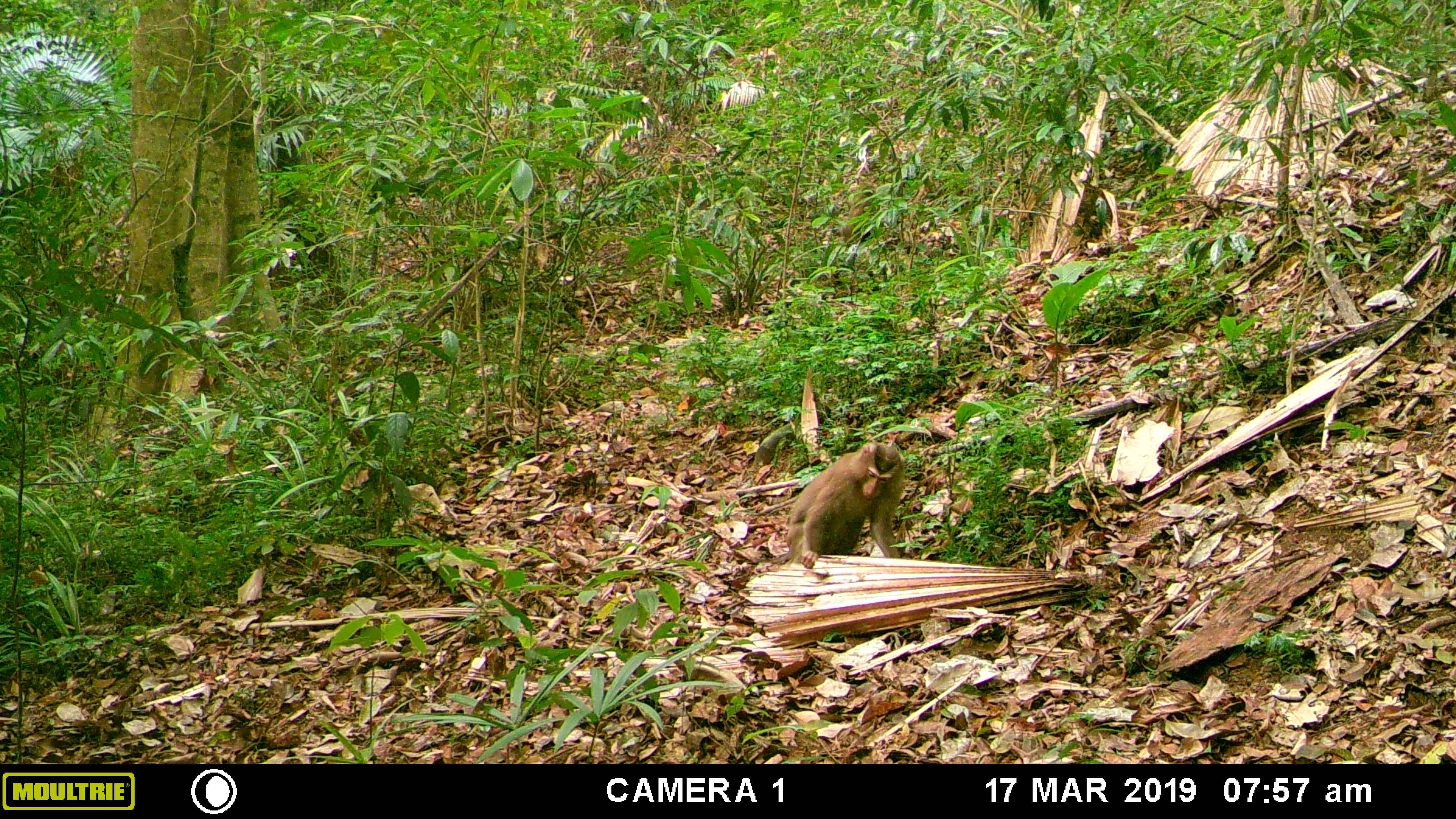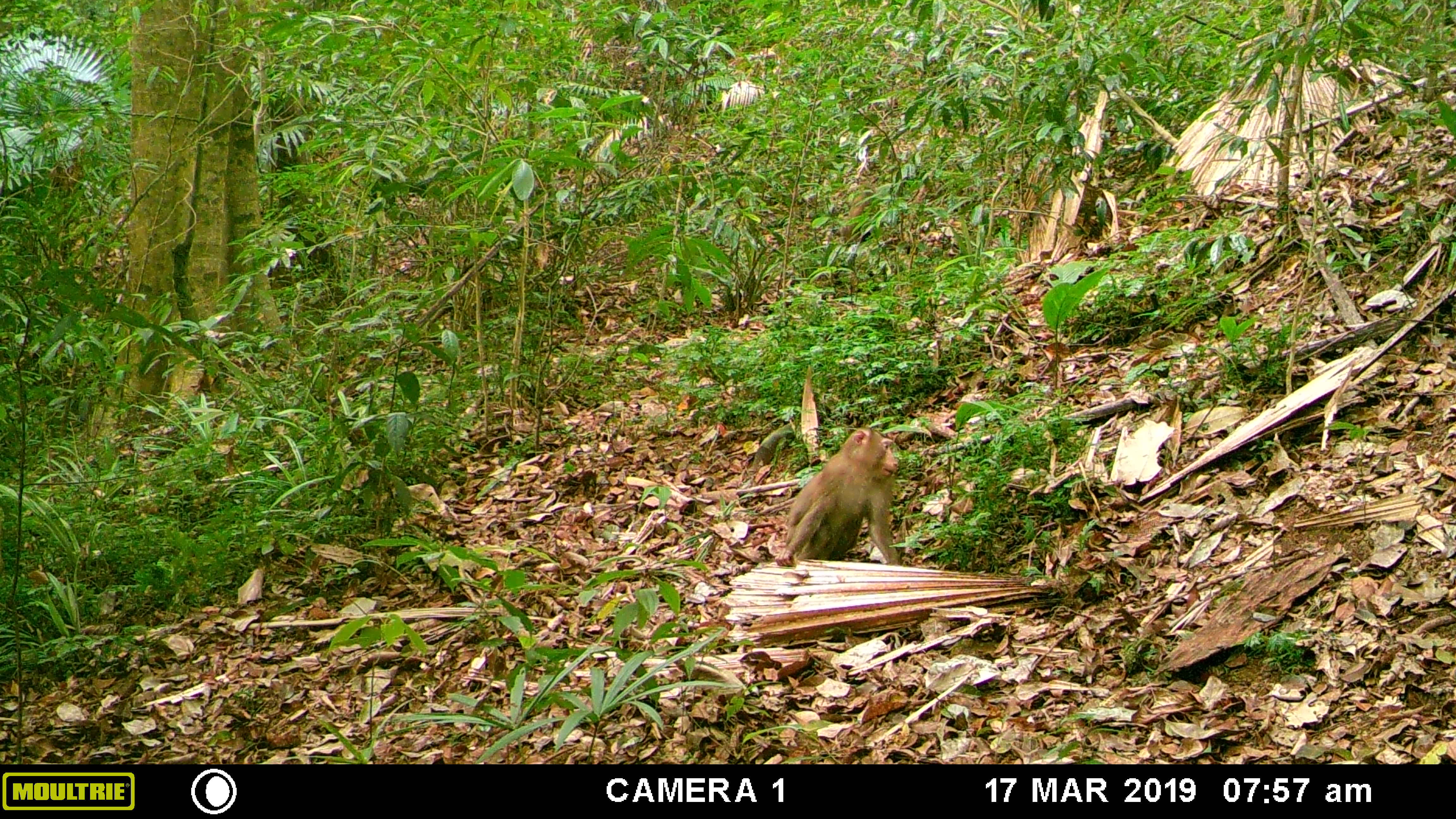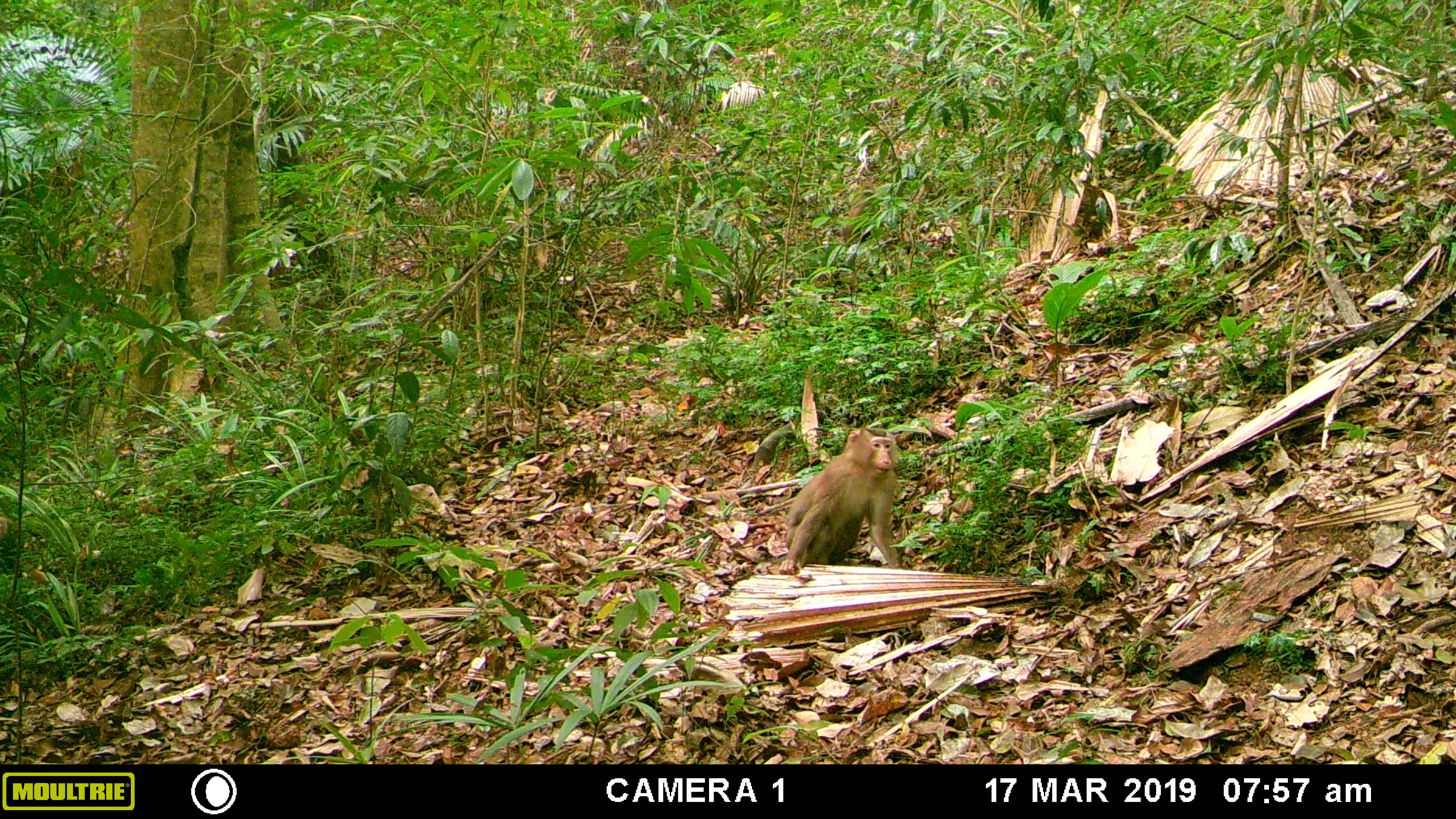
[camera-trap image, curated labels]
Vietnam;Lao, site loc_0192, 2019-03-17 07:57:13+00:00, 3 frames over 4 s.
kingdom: Animalia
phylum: Chordata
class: Mammalia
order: Primates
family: Cercopithecidae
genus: Macaca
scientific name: Macaca nemestrina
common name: pig-tailed macaque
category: pig tailed macaque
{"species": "pig tailed macaque (pig-tailed macaque) (Macaca nemestrina)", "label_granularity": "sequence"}